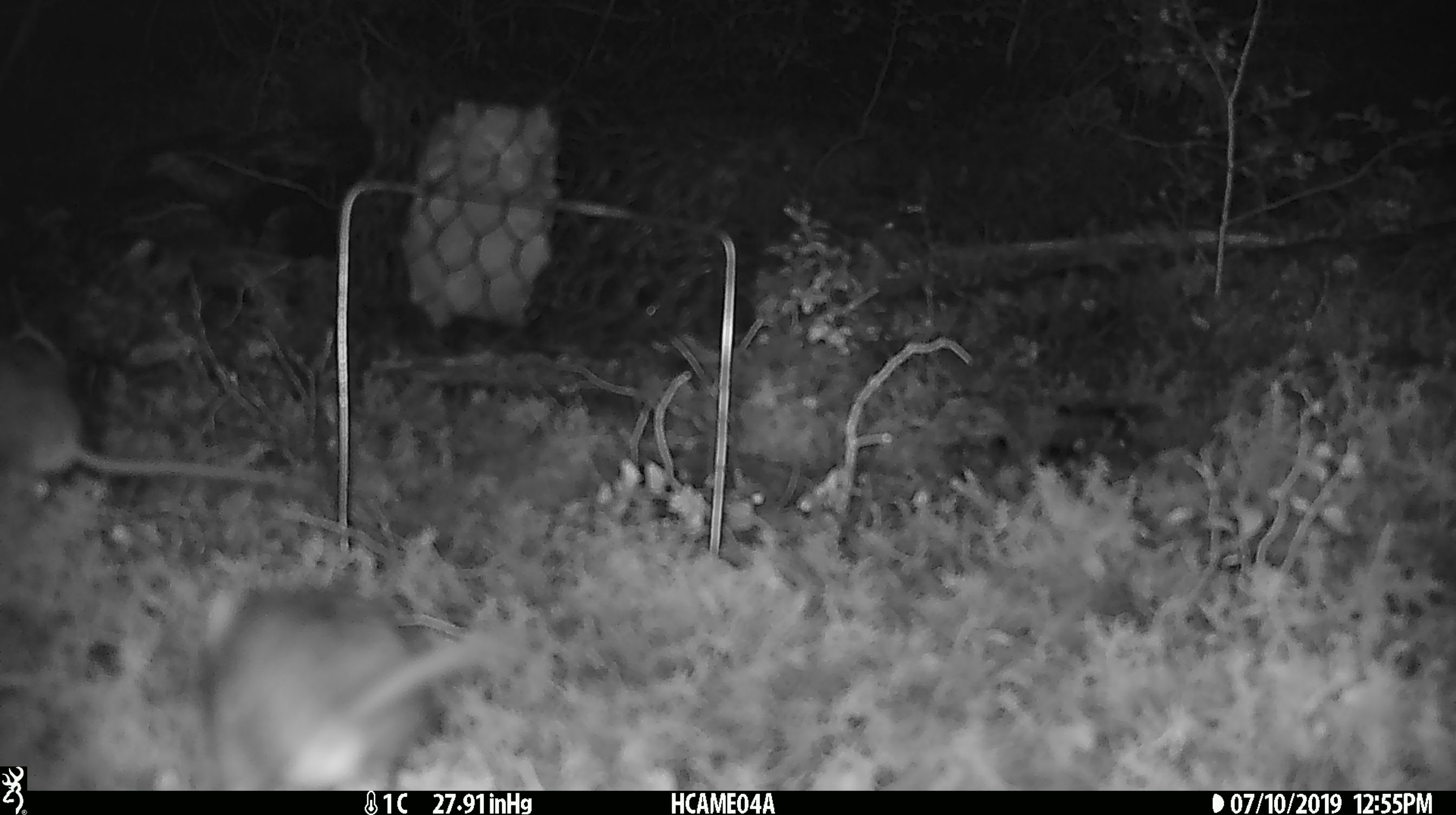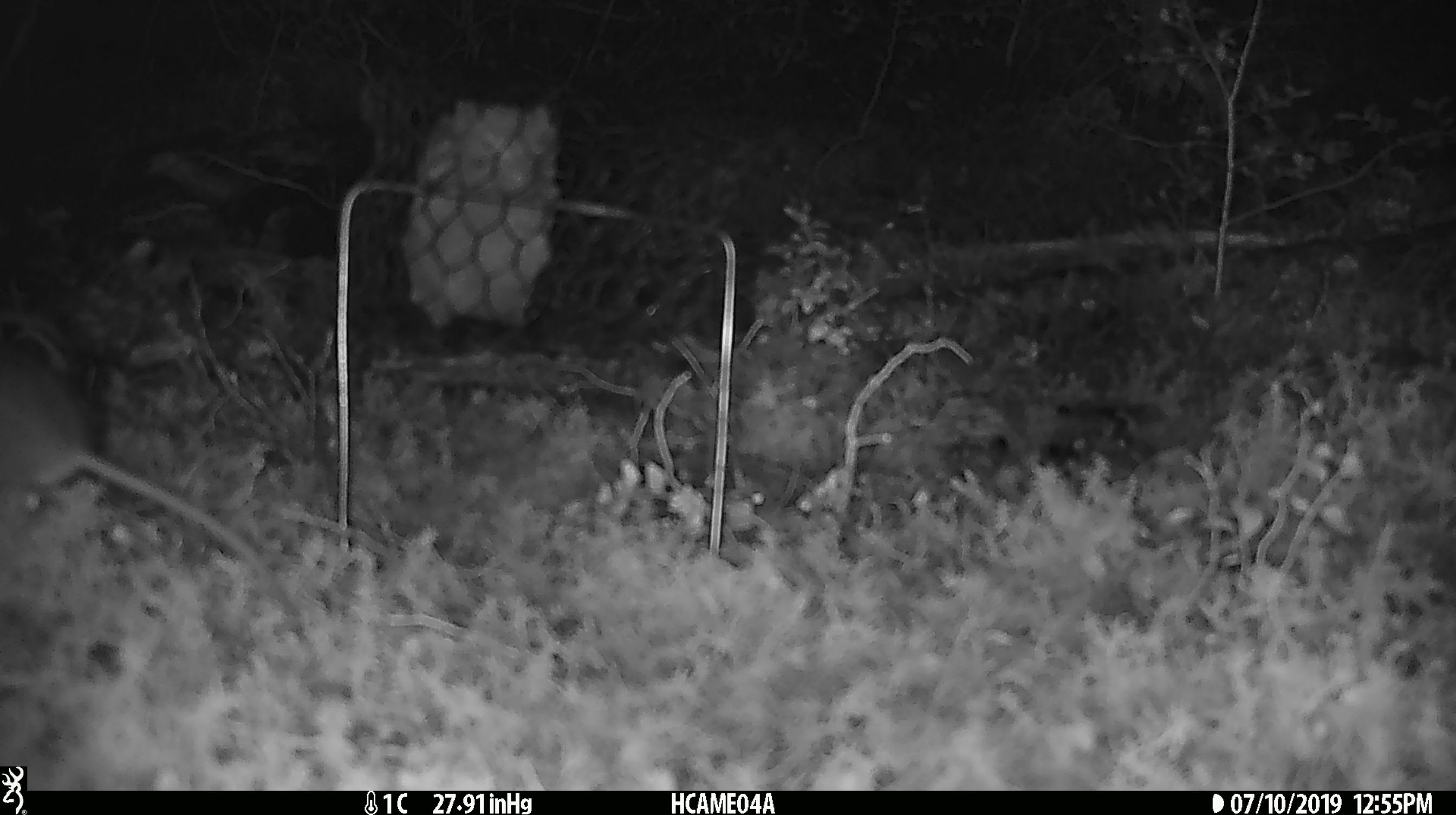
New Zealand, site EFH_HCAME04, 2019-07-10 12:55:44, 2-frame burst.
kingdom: Animalia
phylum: Chordata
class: Mammalia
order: Rodentia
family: Muridae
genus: Mus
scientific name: Mus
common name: mouse